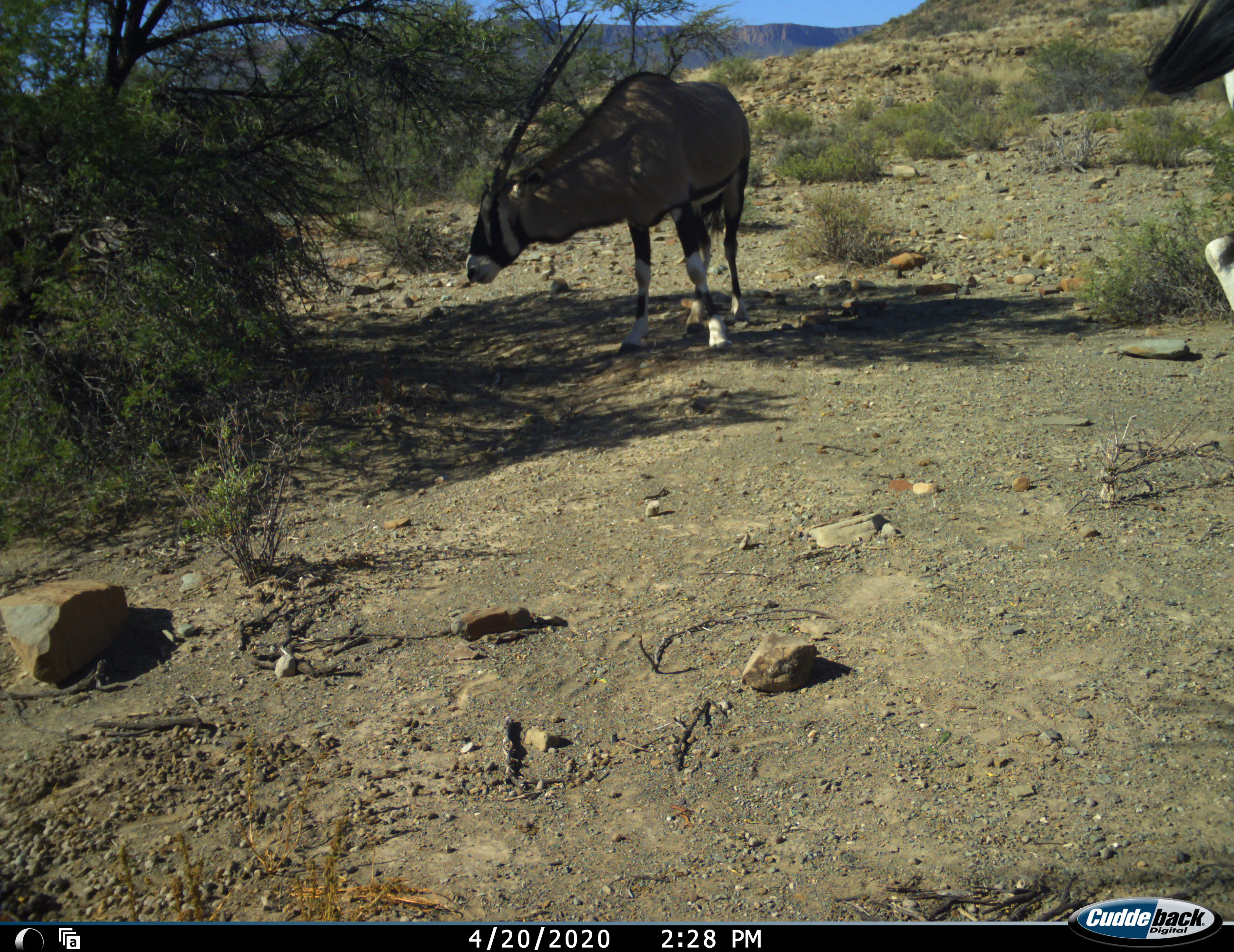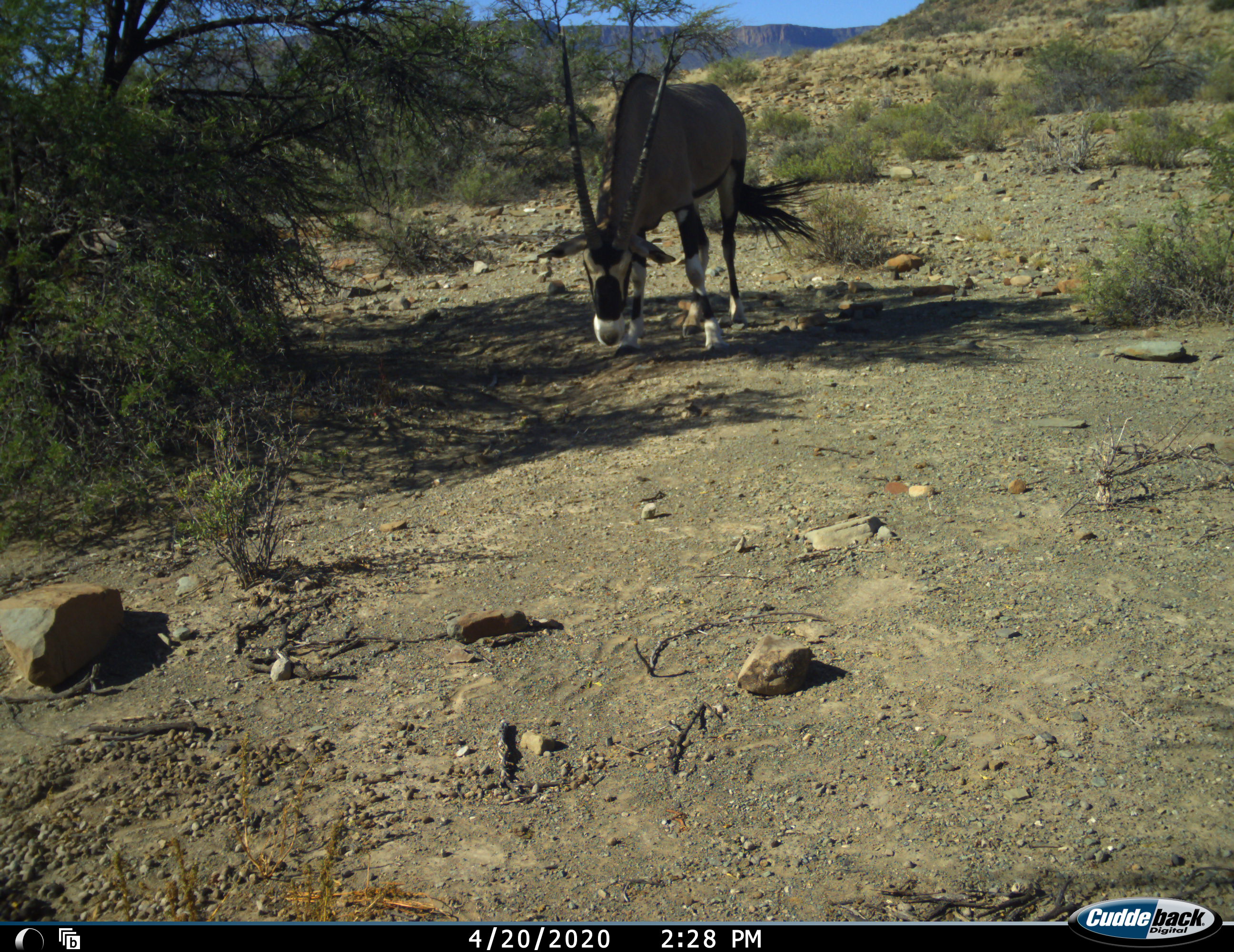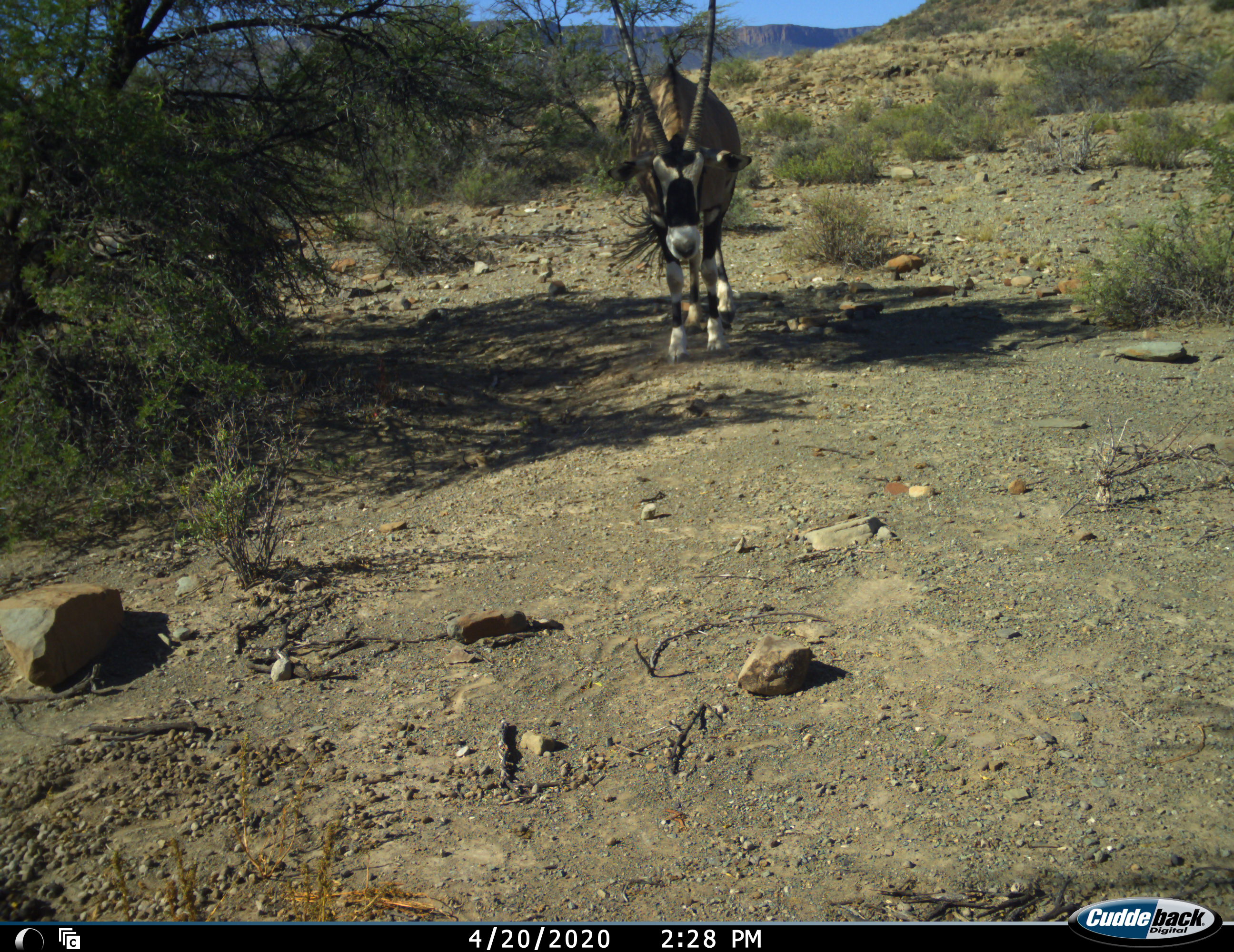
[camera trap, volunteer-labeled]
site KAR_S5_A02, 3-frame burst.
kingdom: Animalia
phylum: Chordata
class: Mammalia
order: Artiodactyla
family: Bovidae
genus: Oryx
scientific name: Oryx gazella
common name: gemsbok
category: oryx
Oryx (gemsbok) (Oryx gazella), count 2. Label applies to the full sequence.